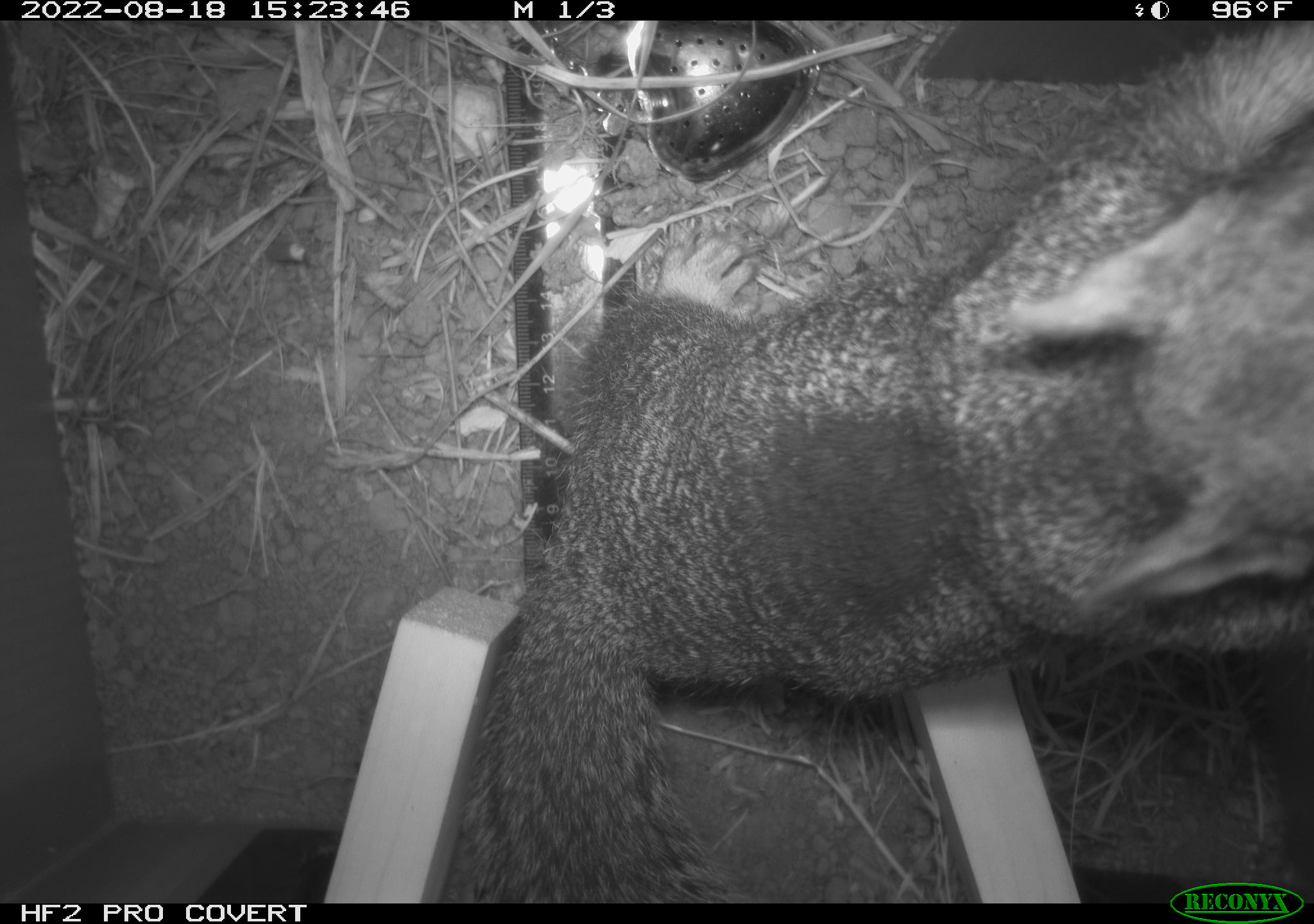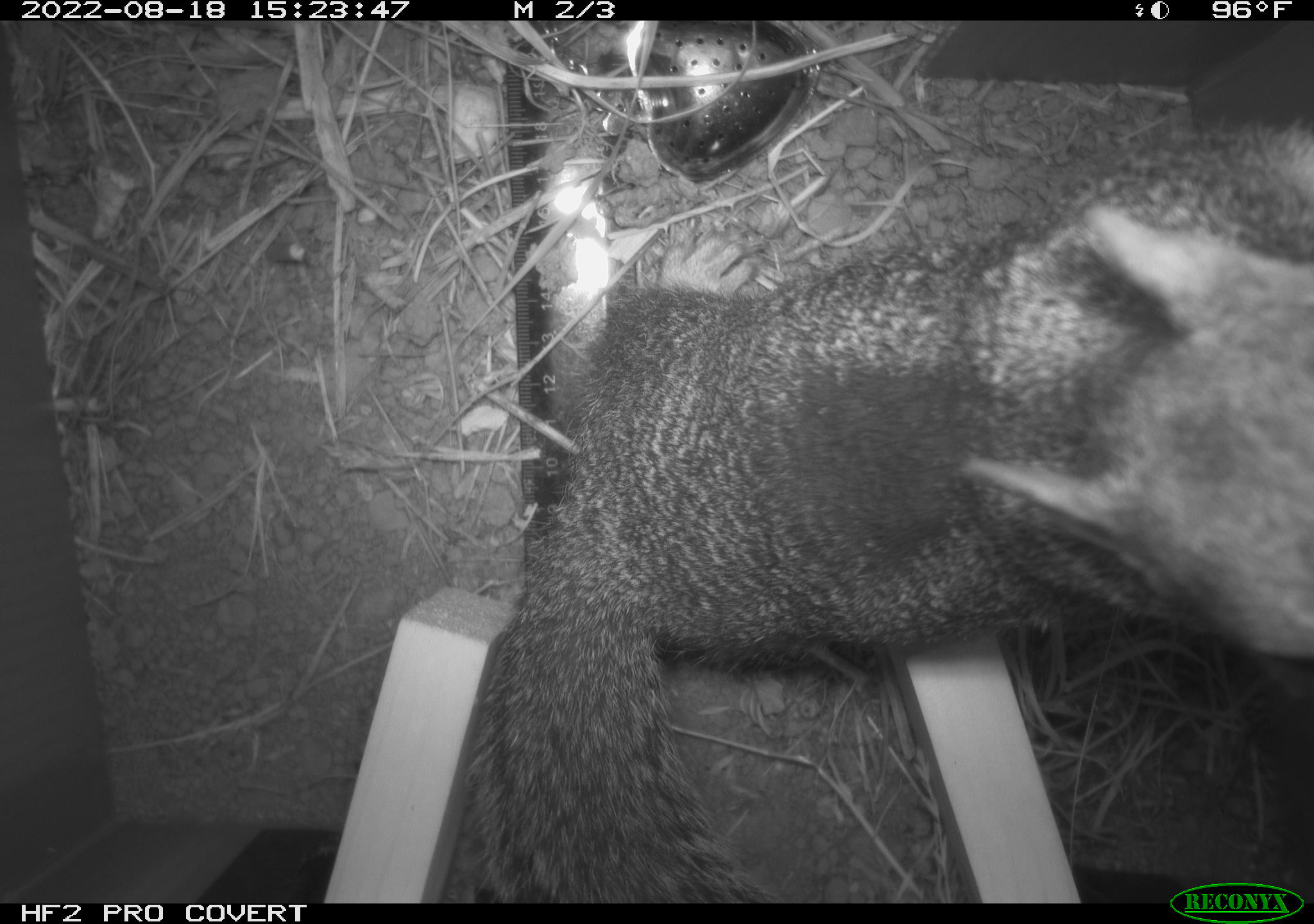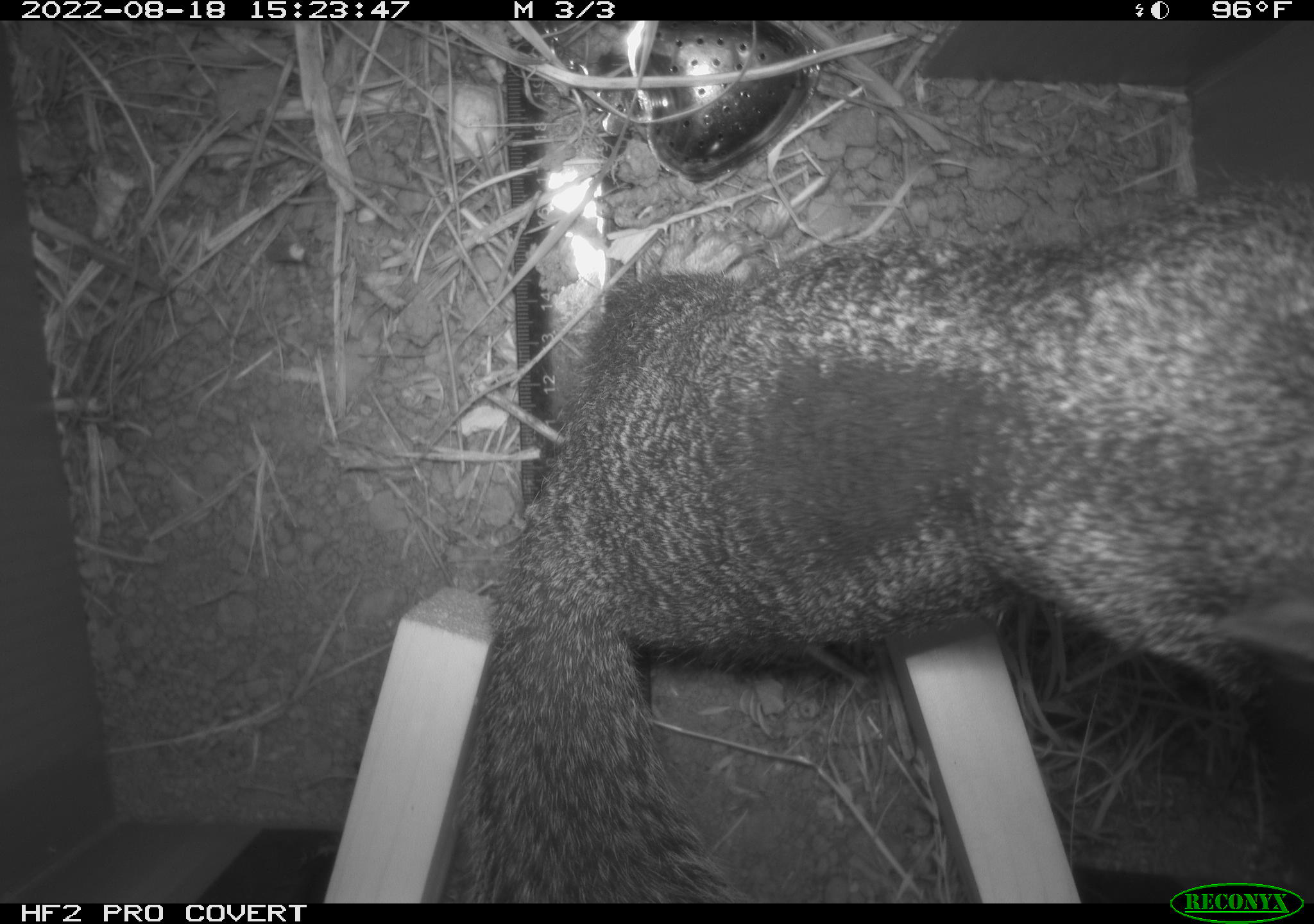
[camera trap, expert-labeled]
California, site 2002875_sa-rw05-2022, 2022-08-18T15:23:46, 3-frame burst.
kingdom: Animalia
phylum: Chordata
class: Mammalia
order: Rodentia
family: Sciuridae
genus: Otospermophilus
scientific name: Otospermophilus beecheyi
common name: california ground squirrel